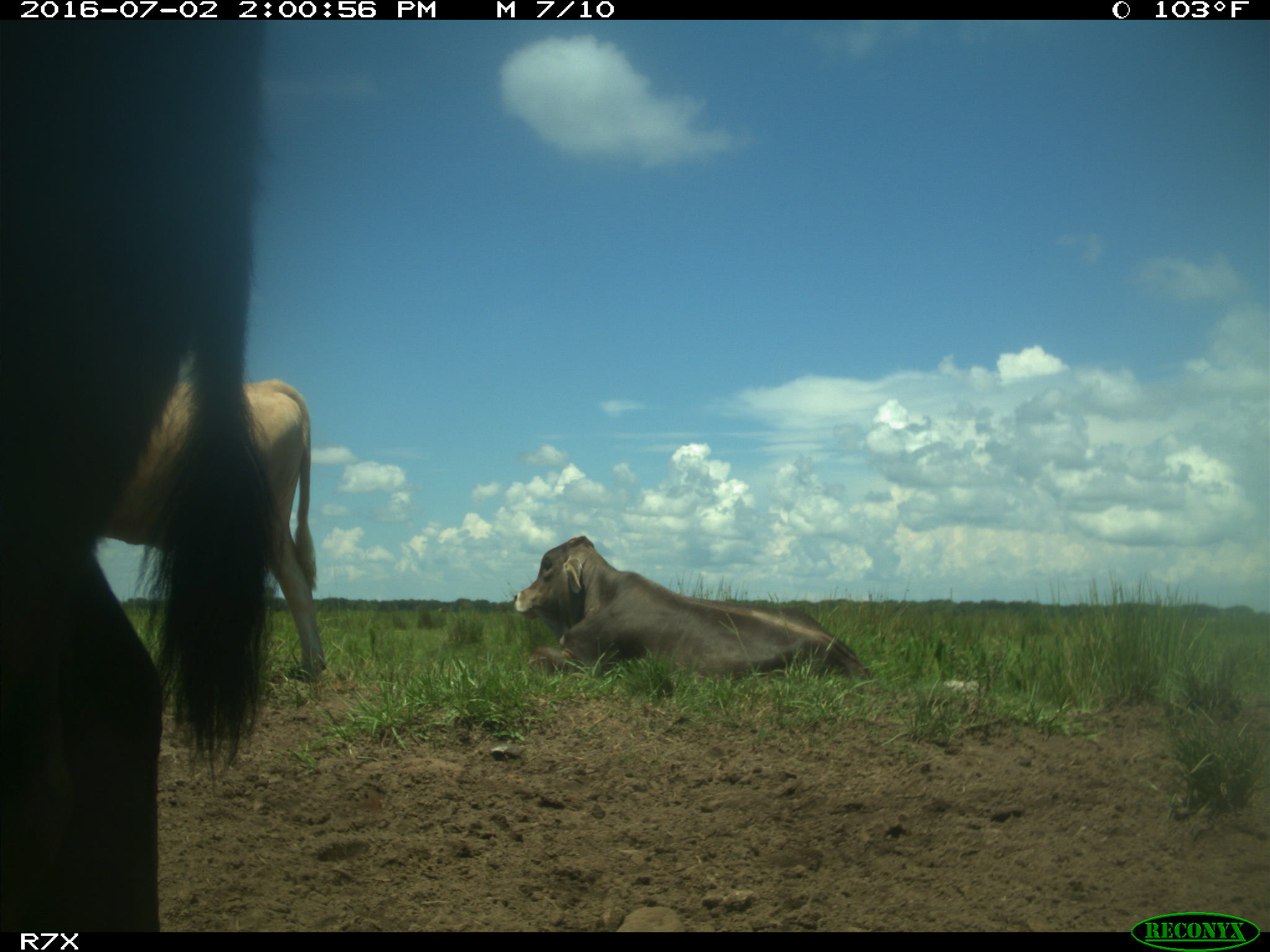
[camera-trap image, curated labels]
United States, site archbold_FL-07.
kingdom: Animalia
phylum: Chordata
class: Mammalia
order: Artiodactyla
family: Bovidae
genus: Bos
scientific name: Bos taurus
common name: domestic cow